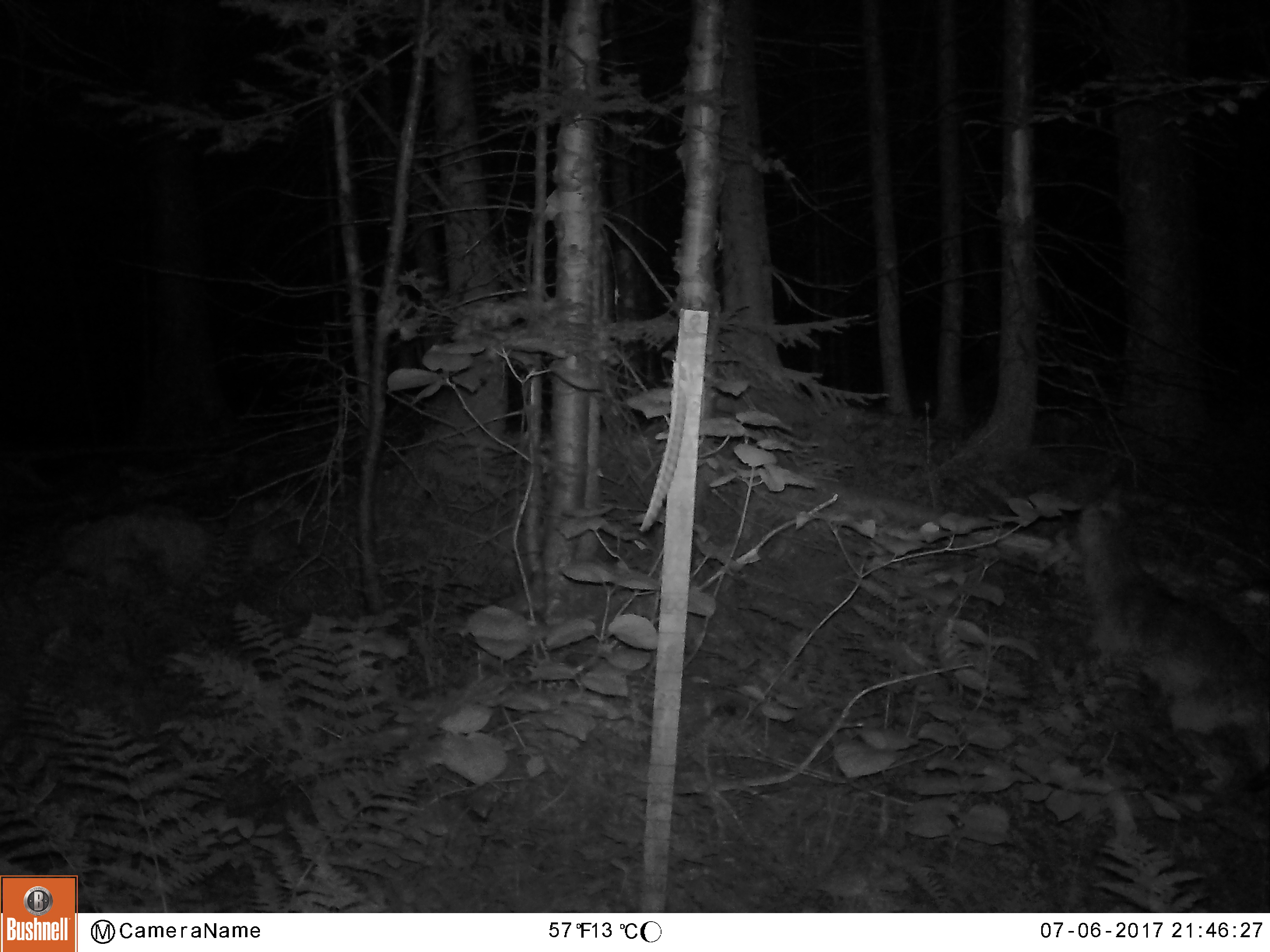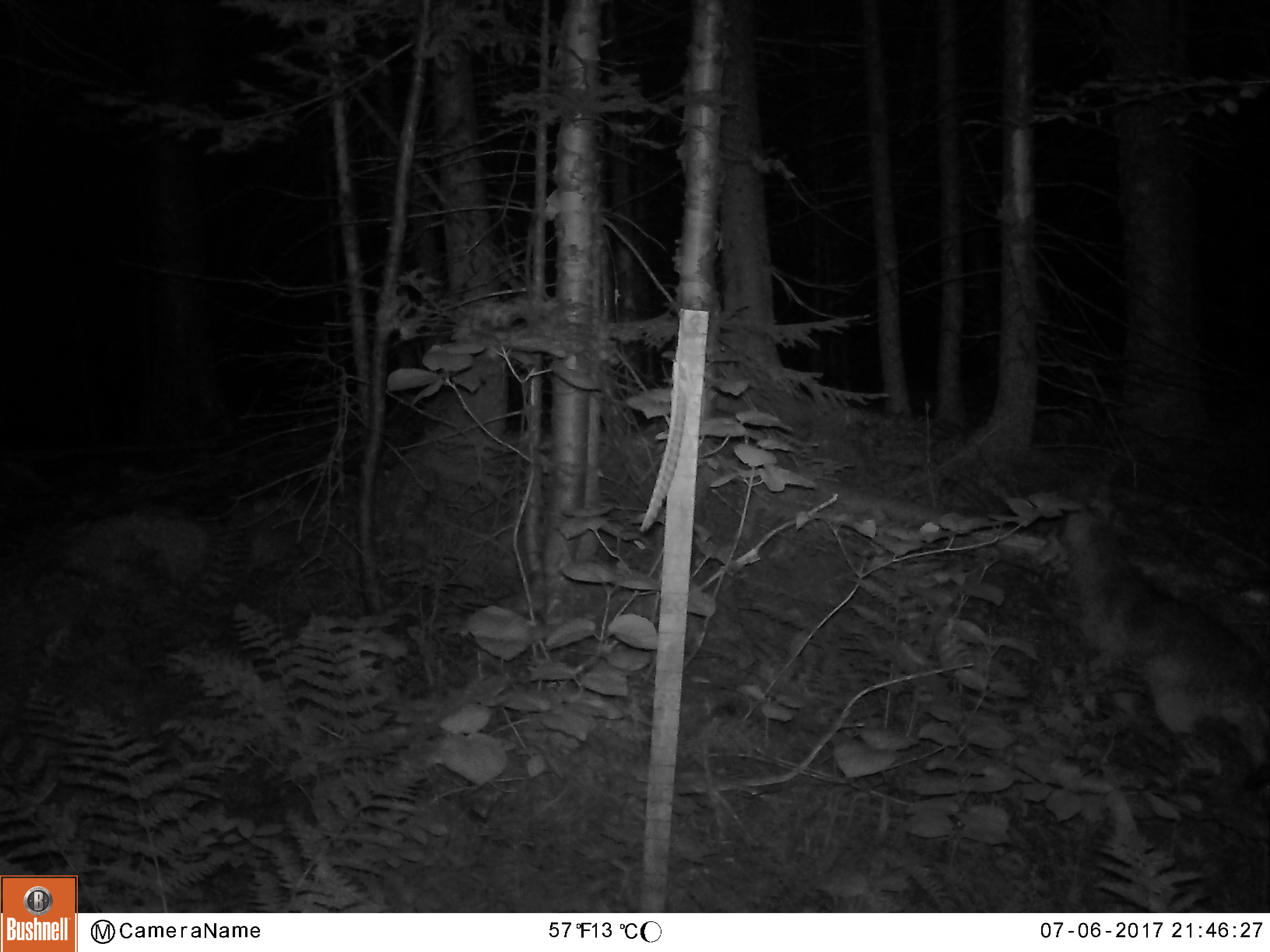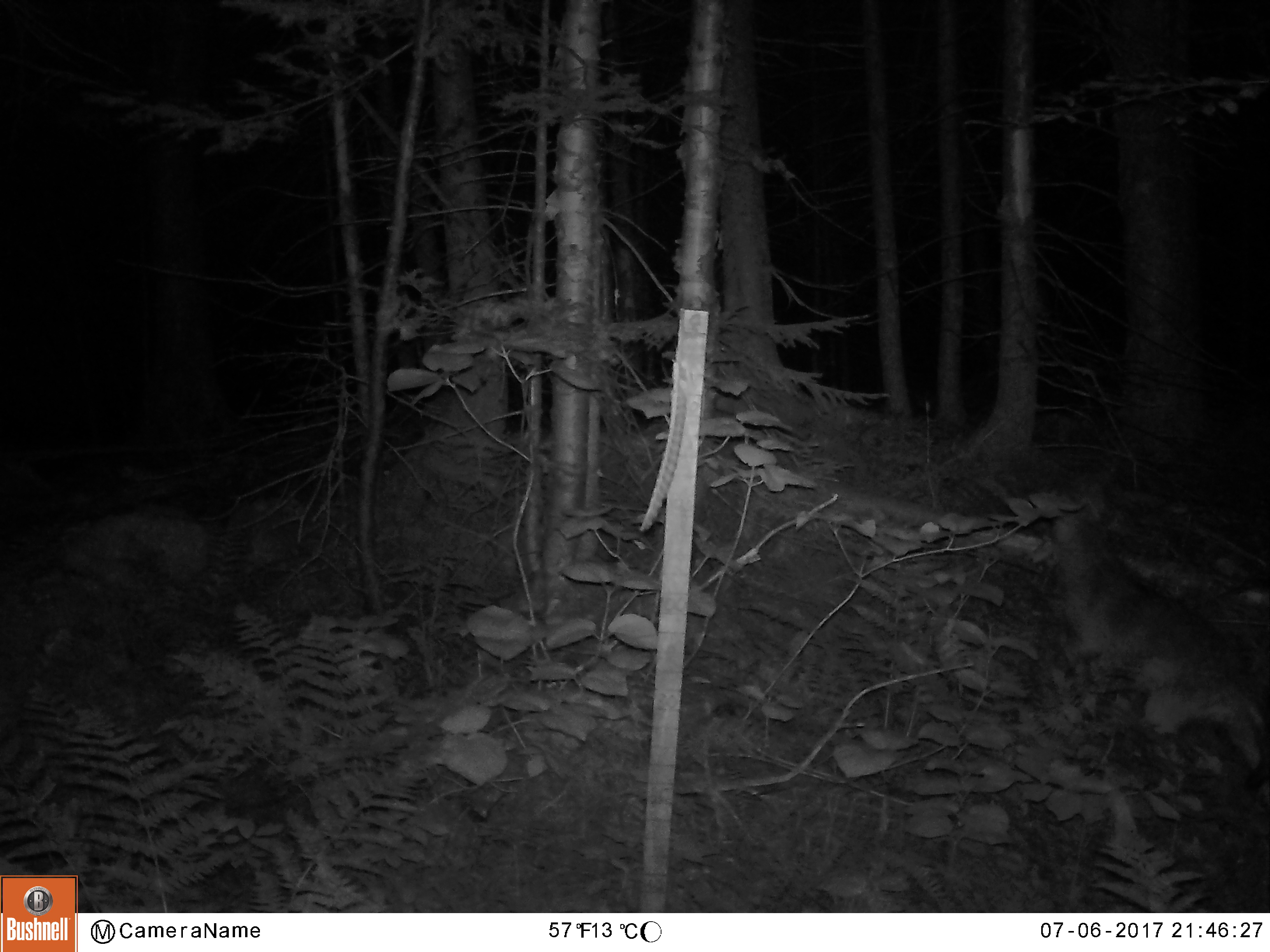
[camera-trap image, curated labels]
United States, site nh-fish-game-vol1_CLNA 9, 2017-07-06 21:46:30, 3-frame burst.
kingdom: Animalia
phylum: Chordata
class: Mammalia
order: Carnivora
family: Canidae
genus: Canis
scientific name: Canis latrans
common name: coyote